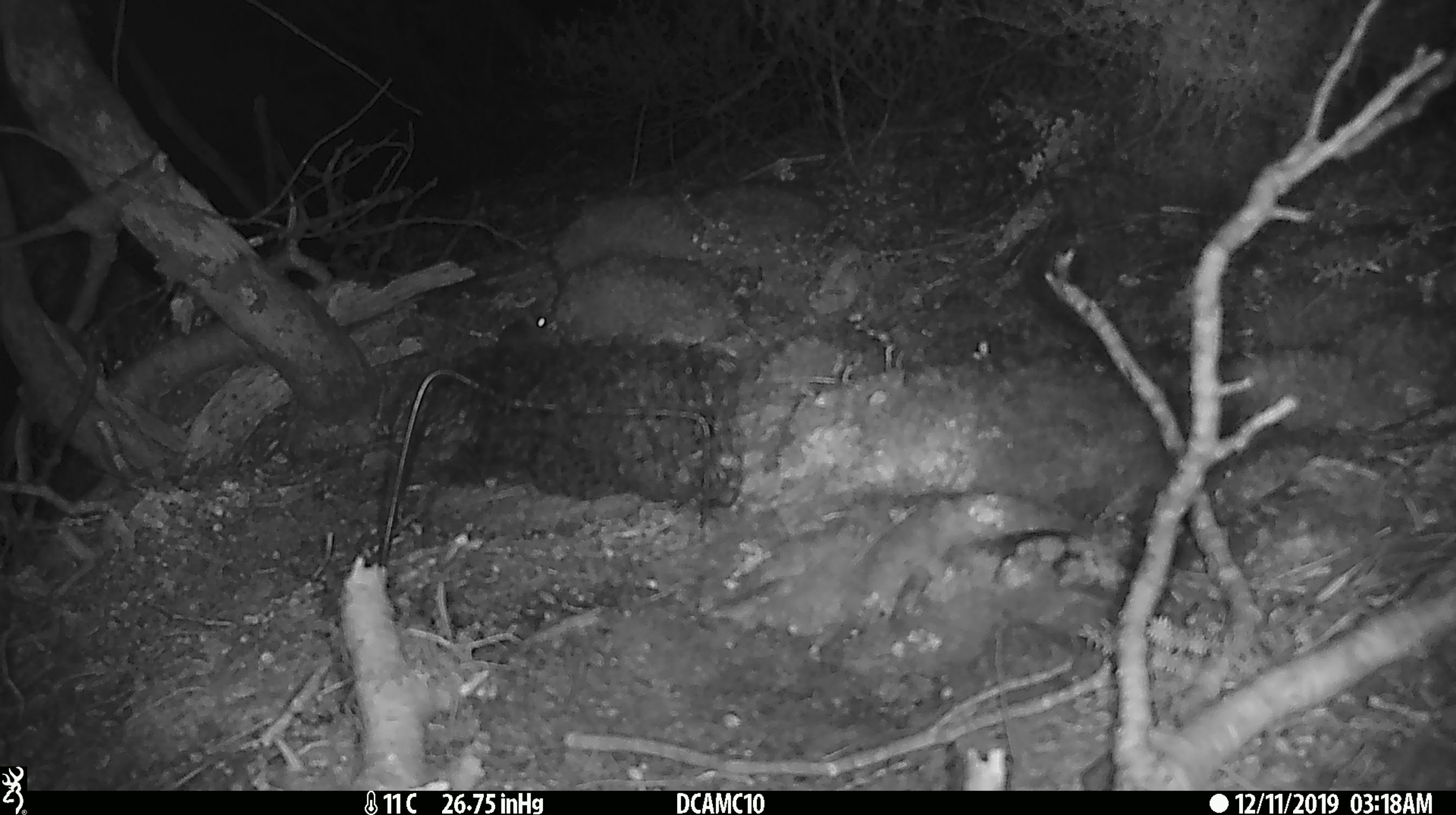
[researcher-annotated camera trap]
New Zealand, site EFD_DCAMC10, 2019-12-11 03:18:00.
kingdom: Animalia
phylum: Chordata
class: Mammalia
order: Rodentia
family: Muridae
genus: Mus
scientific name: Mus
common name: mouse